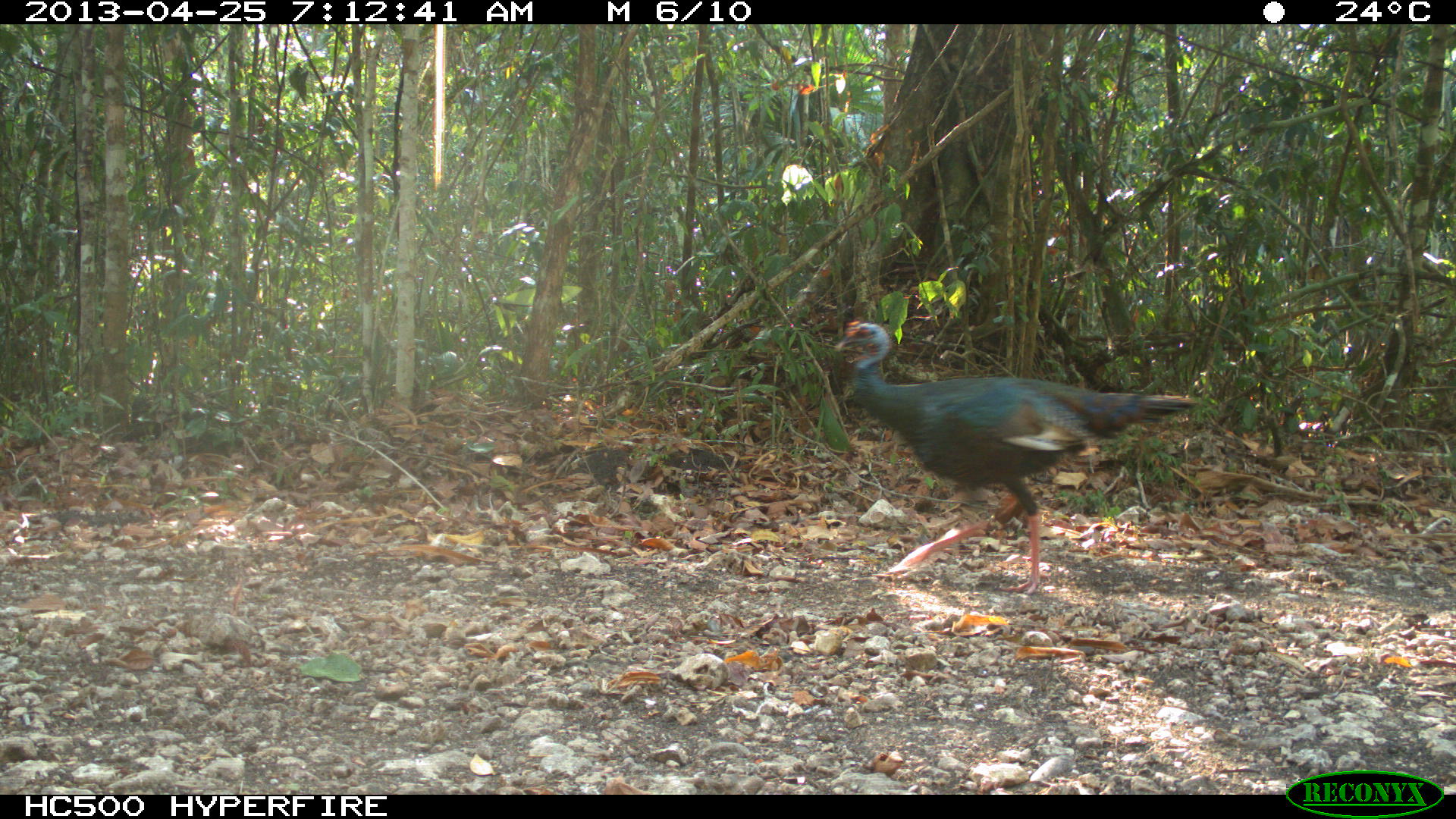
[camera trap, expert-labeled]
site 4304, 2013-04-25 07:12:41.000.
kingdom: Animalia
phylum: Chordata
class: Aves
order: Galliformes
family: Phasianidae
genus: Meleagris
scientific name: Meleagris ocellata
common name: ocellated turkey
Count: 1.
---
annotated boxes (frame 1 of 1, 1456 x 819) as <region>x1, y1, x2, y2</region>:
meleagris ocellata: <region>830, 318, 1200, 598</region>